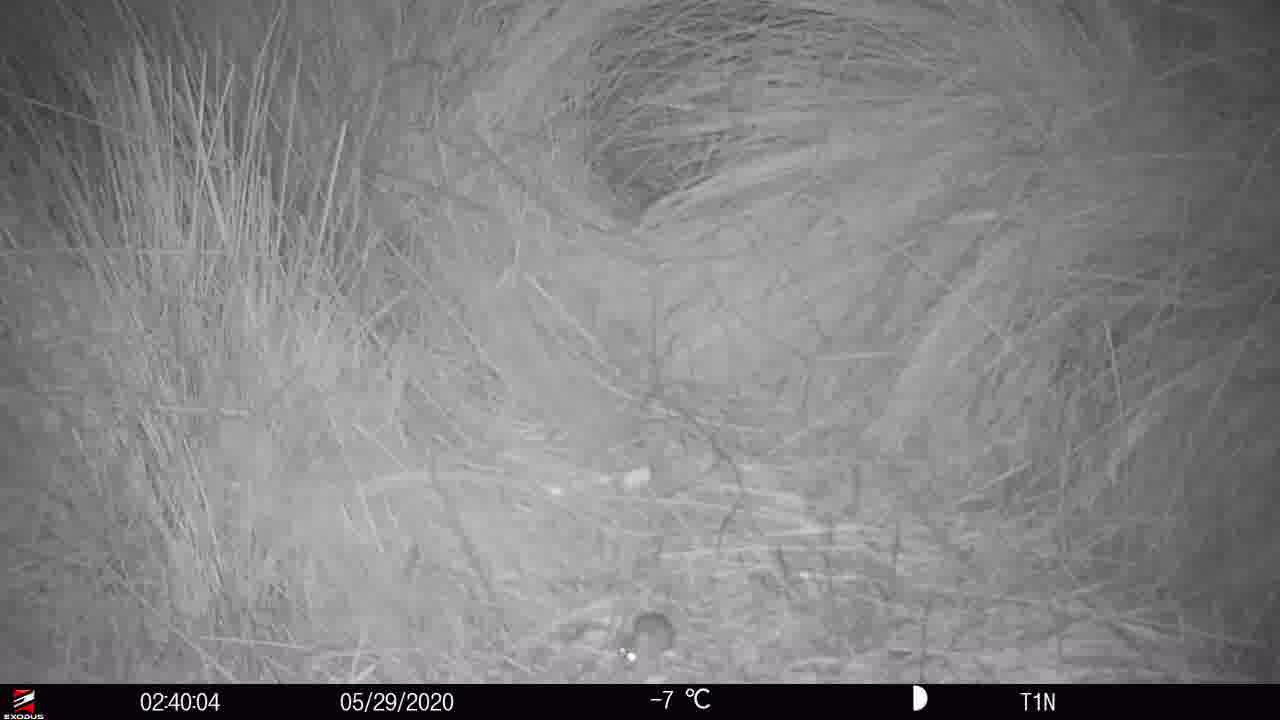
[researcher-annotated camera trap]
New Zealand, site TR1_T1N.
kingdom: Animalia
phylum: Chordata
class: Mammalia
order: Rodentia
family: Muridae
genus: Mus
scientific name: Mus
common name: mouse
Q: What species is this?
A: Mouse (Mus).